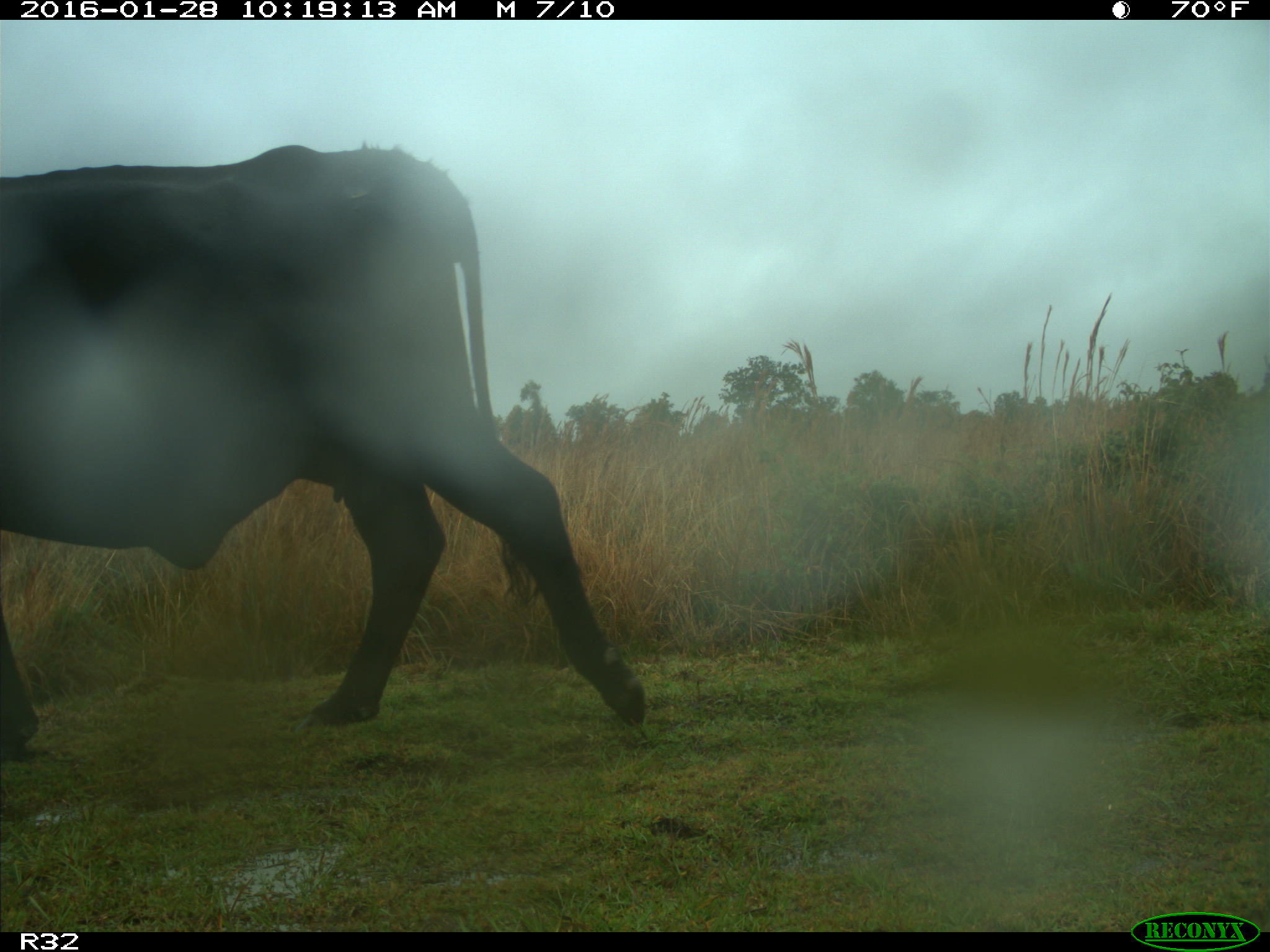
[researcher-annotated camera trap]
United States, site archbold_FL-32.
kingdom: Animalia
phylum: Chordata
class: Mammalia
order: Artiodactyla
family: Bovidae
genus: Bos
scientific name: Bos taurus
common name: domestic cow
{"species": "Bos taurus (domestic cow)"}